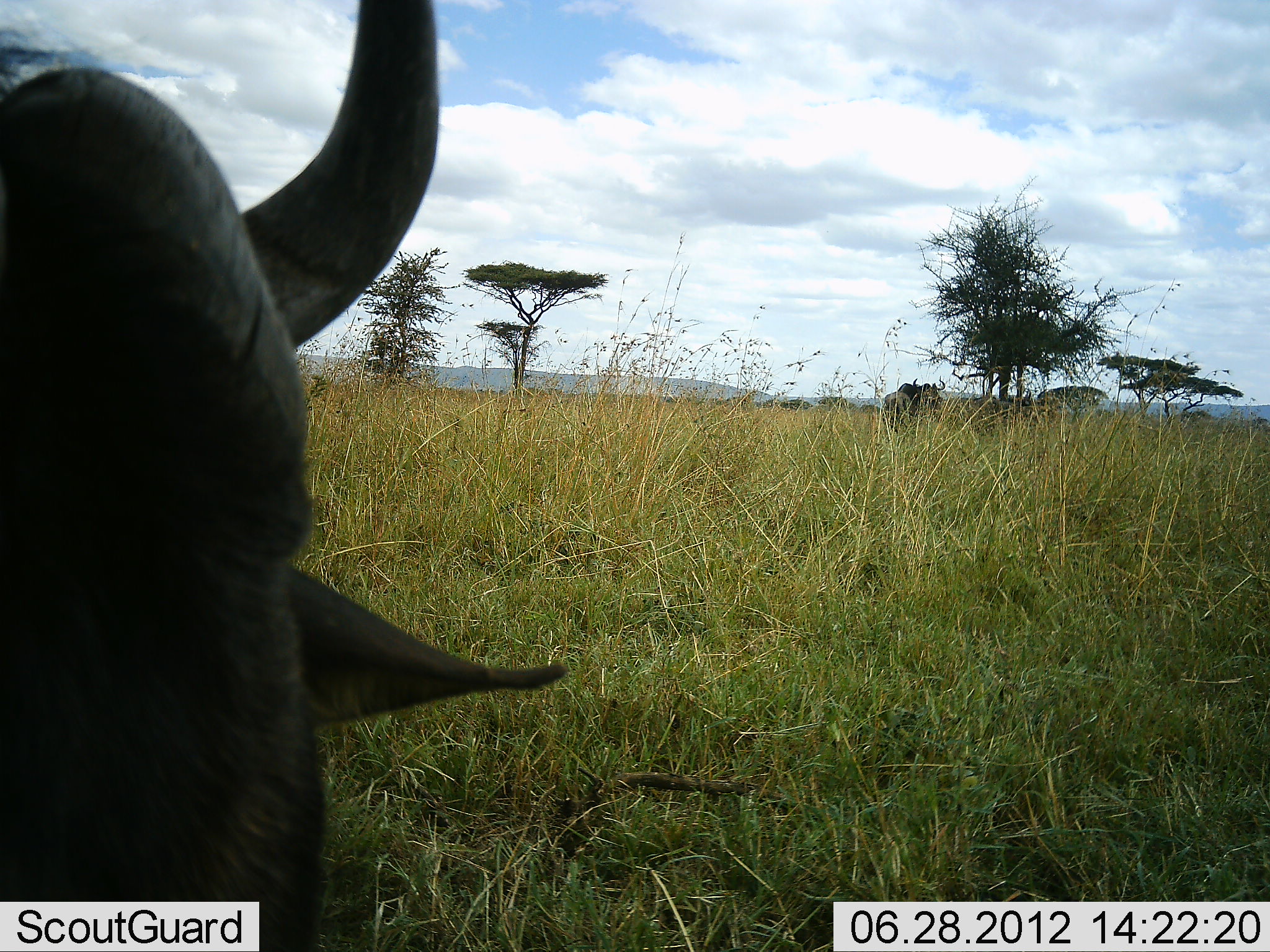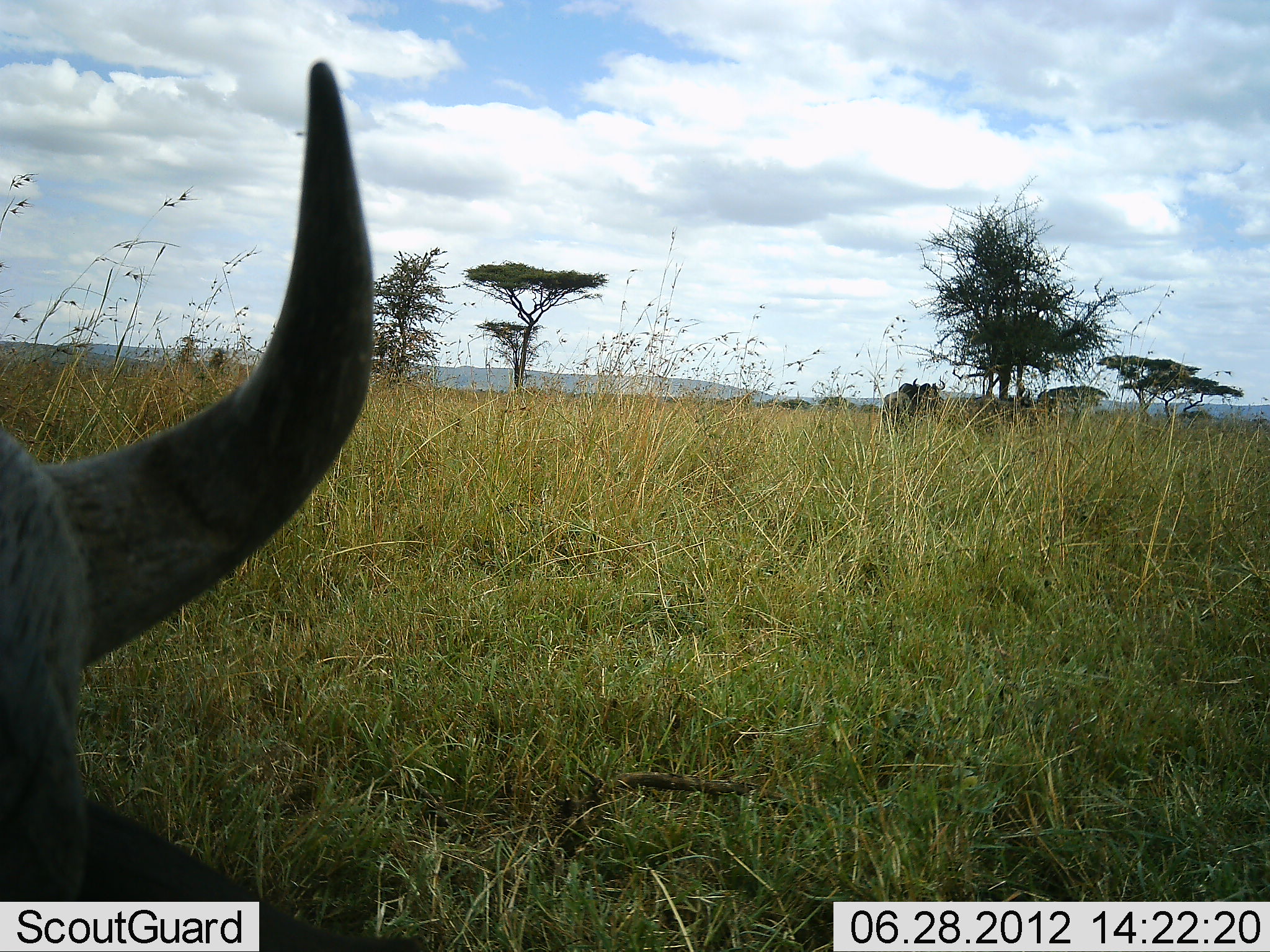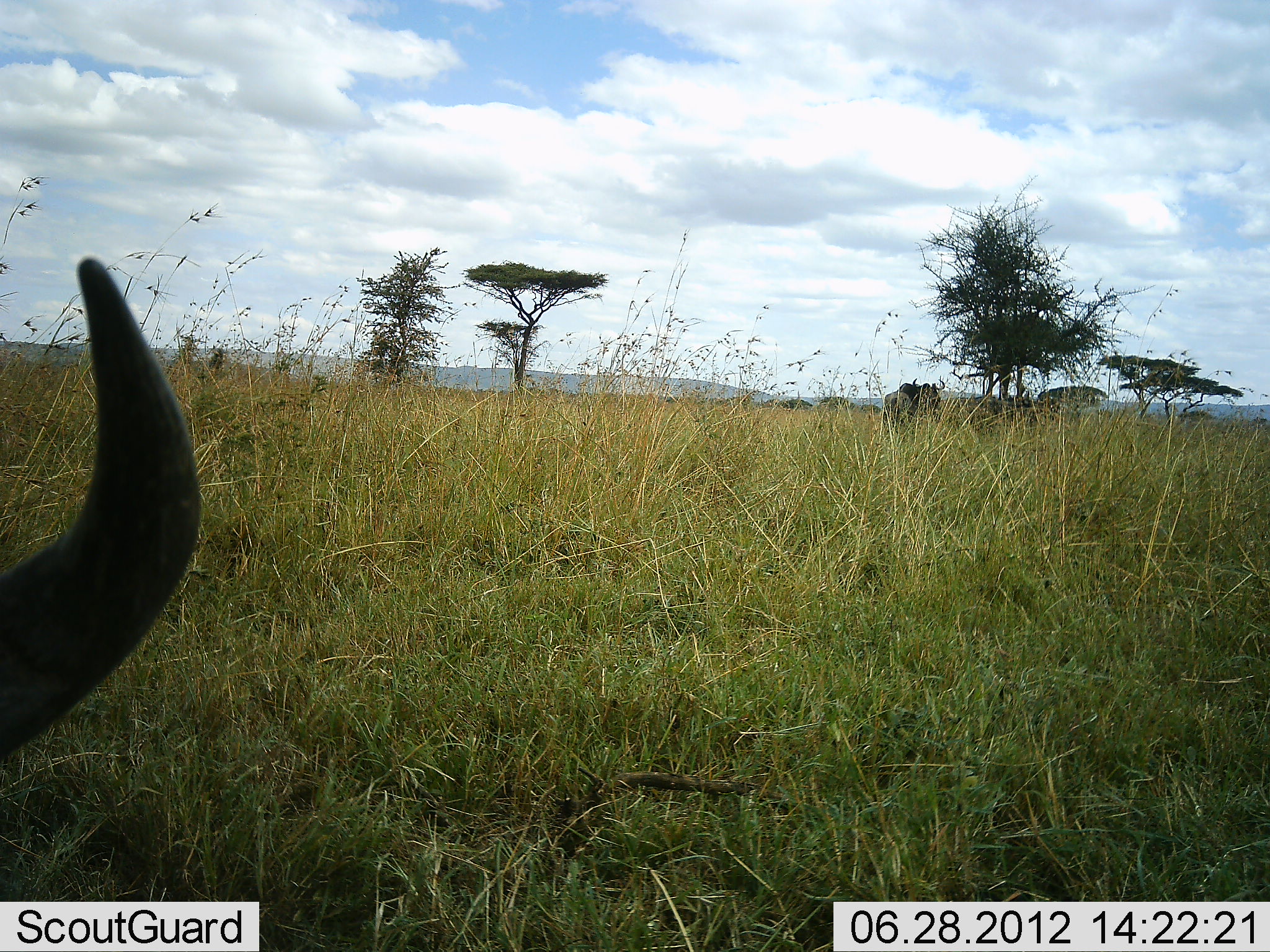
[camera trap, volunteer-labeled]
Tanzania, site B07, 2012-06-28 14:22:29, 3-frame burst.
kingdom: Animalia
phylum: Chordata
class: Mammalia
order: Artiodactyla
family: Bovidae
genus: Connochaetes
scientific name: Connochaetes taurinus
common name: blue wildebeest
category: wildebeest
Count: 2.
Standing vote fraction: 80%.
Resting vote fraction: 0%.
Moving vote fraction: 20%.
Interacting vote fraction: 10%.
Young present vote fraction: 0%.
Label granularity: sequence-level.